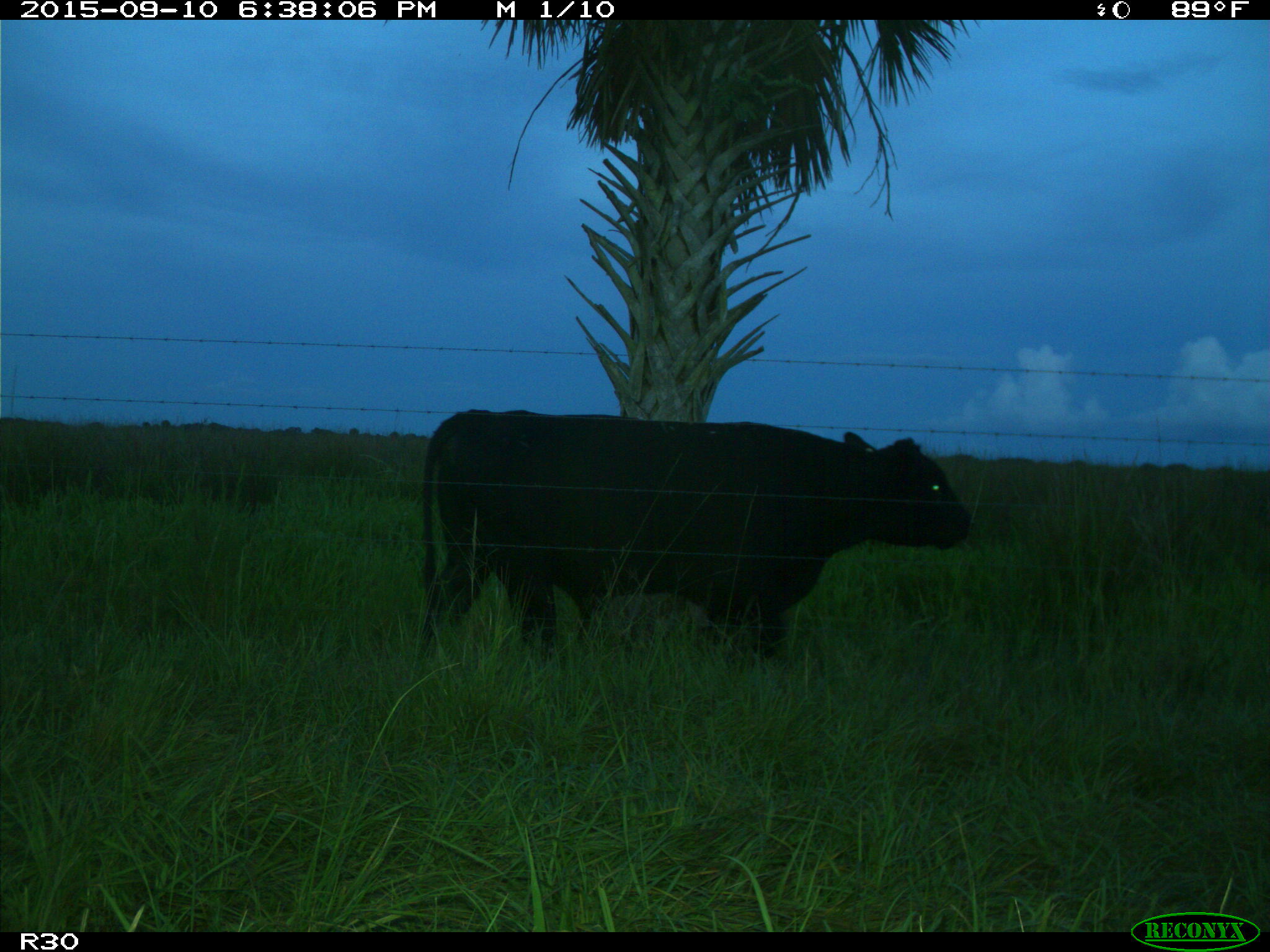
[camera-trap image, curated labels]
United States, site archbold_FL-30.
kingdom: Animalia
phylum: Chordata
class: Mammalia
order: Artiodactyla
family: Bovidae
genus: Bos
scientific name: Bos taurus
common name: domestic cow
Bos taurus (domestic cow).